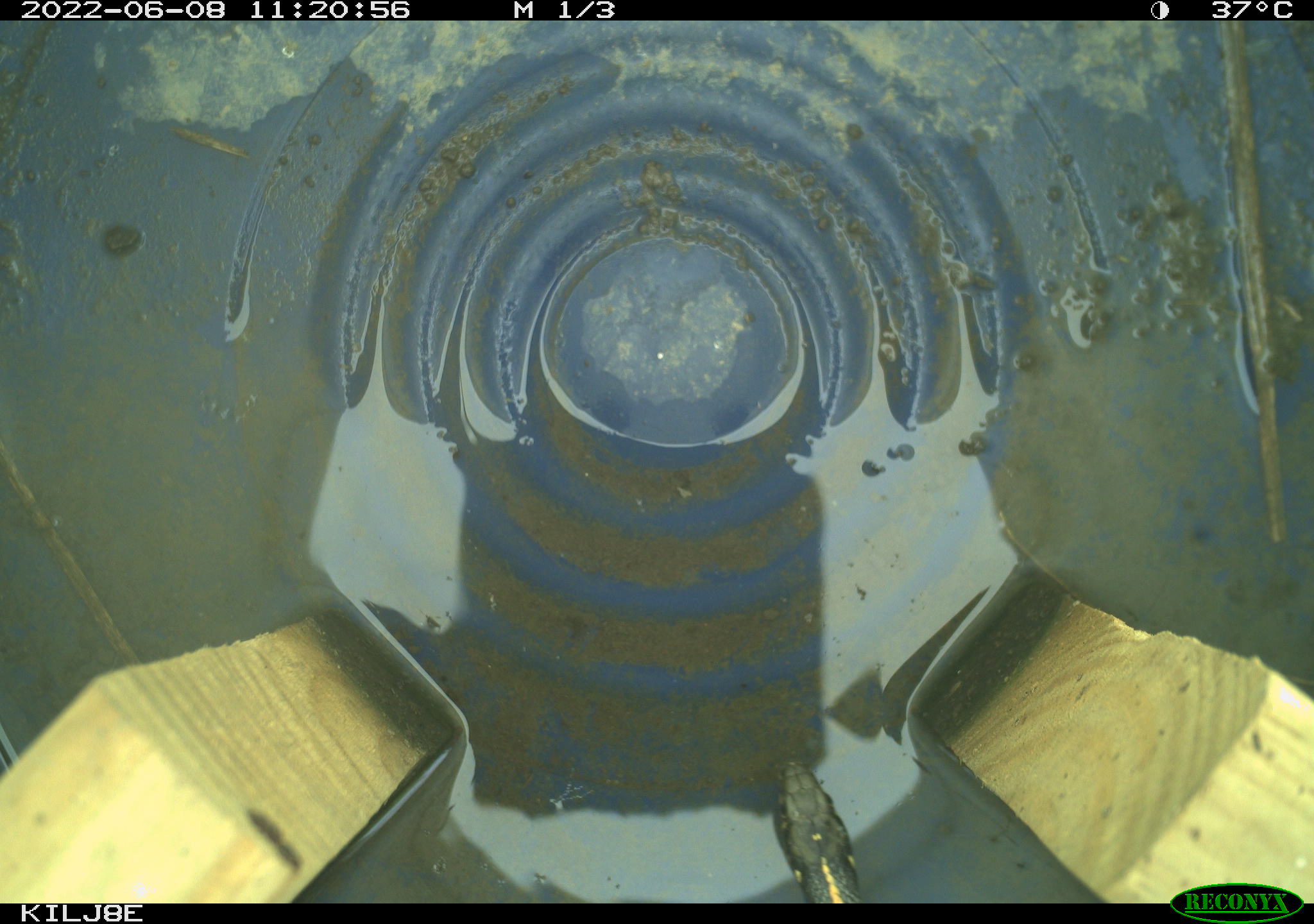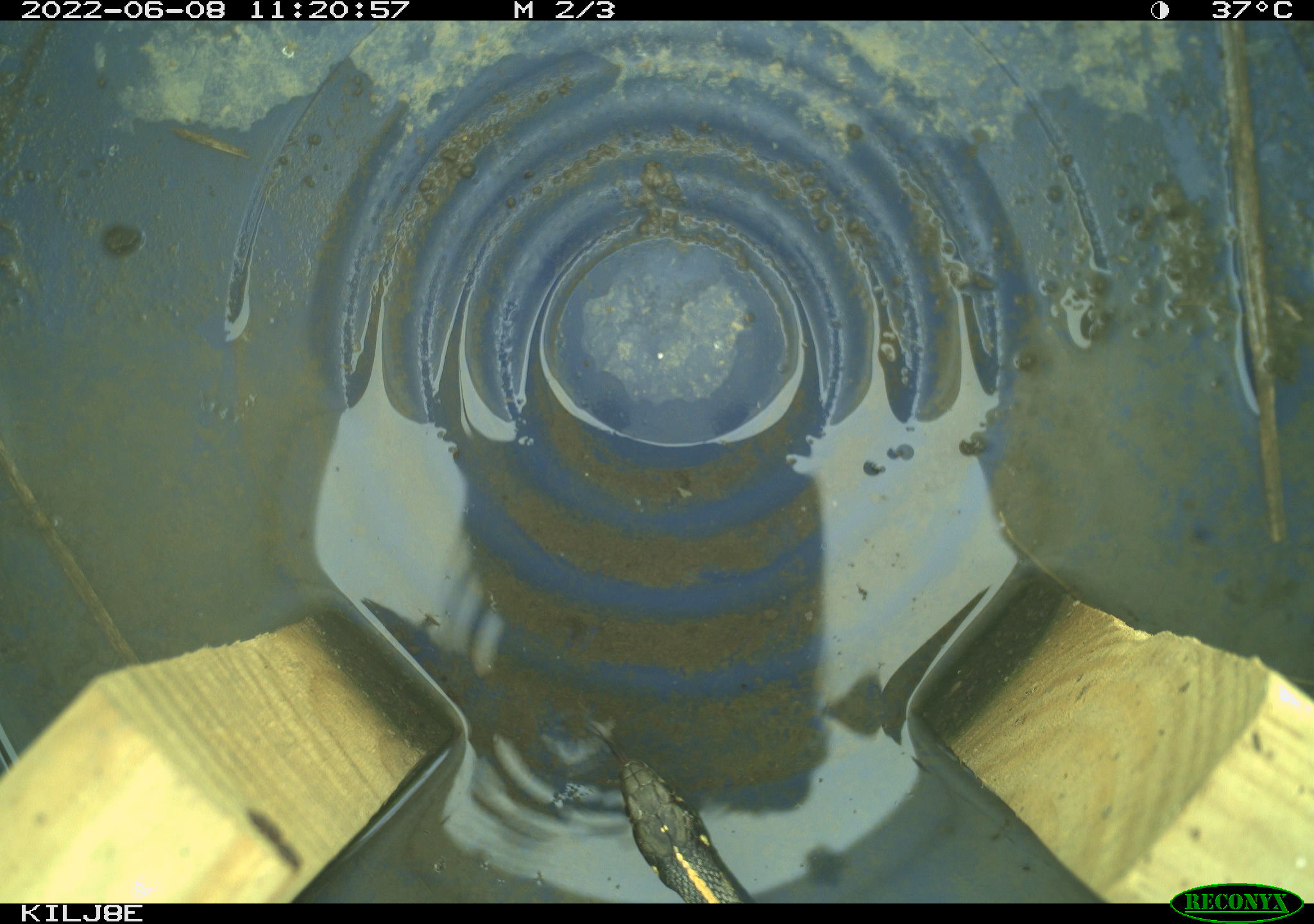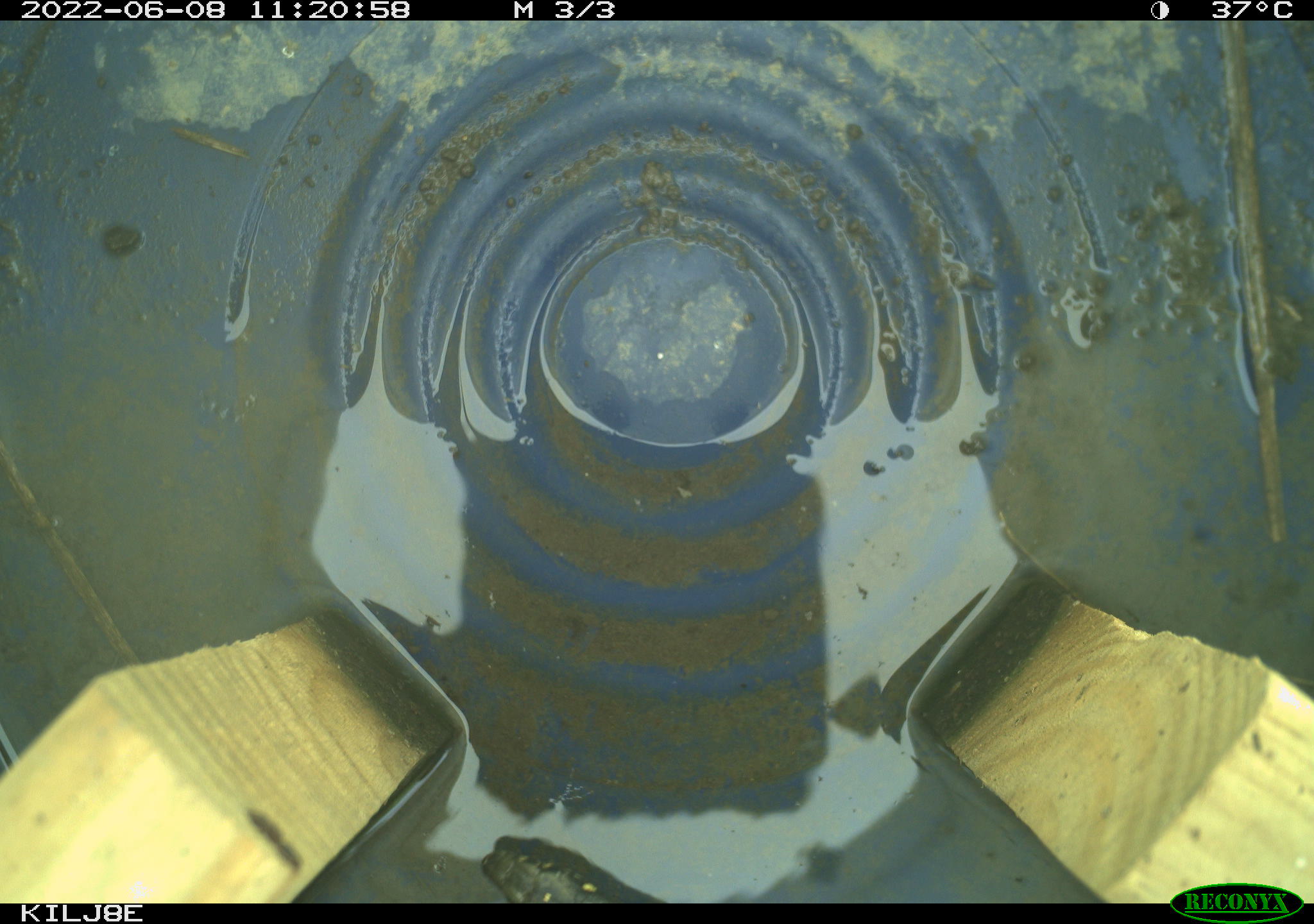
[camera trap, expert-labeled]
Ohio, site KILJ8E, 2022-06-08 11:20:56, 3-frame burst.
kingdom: Animalia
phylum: Chordata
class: Reptilia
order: Squamata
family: Colubridae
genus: Thamnophis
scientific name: Thamnophis radix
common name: plains gartersnake